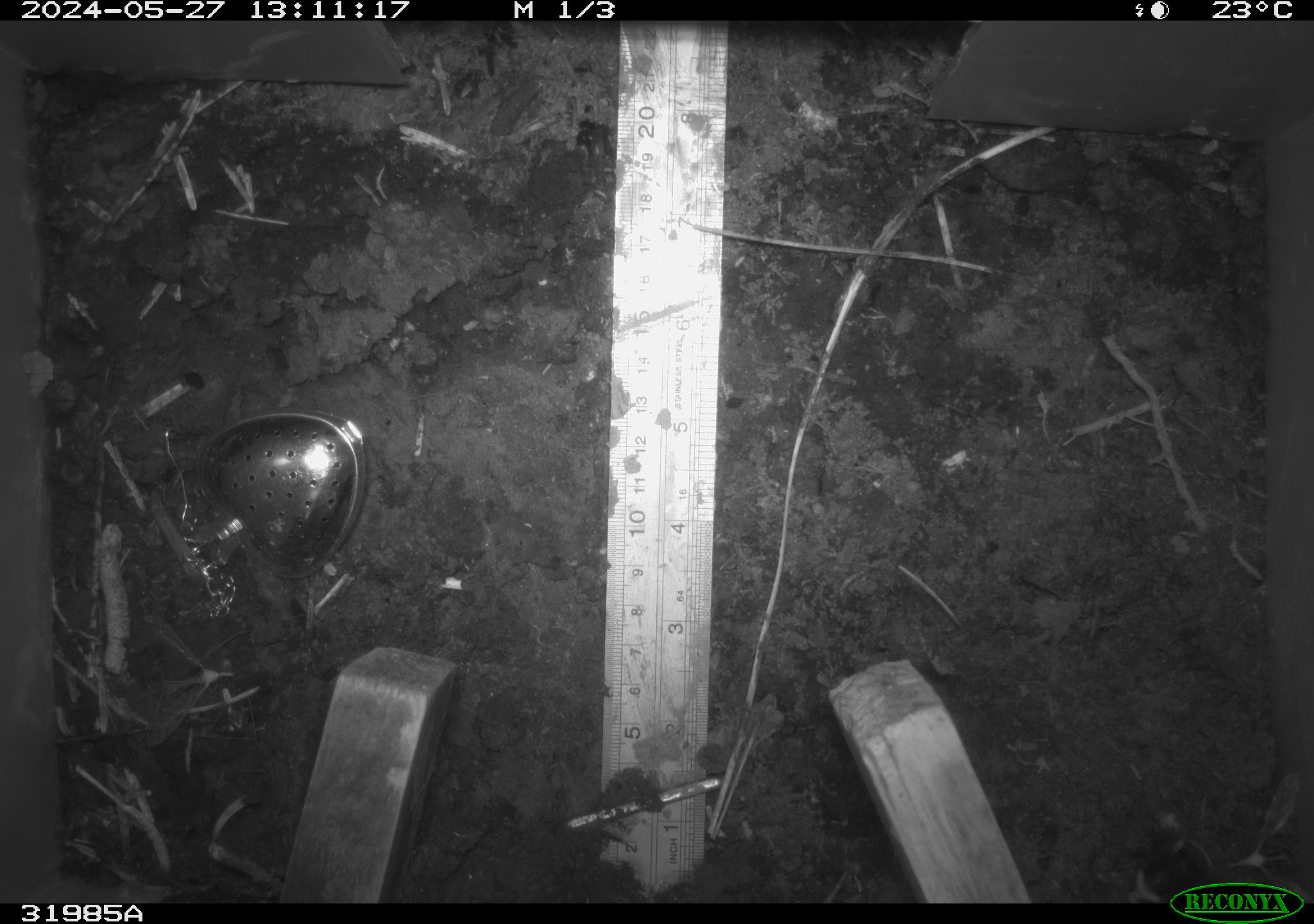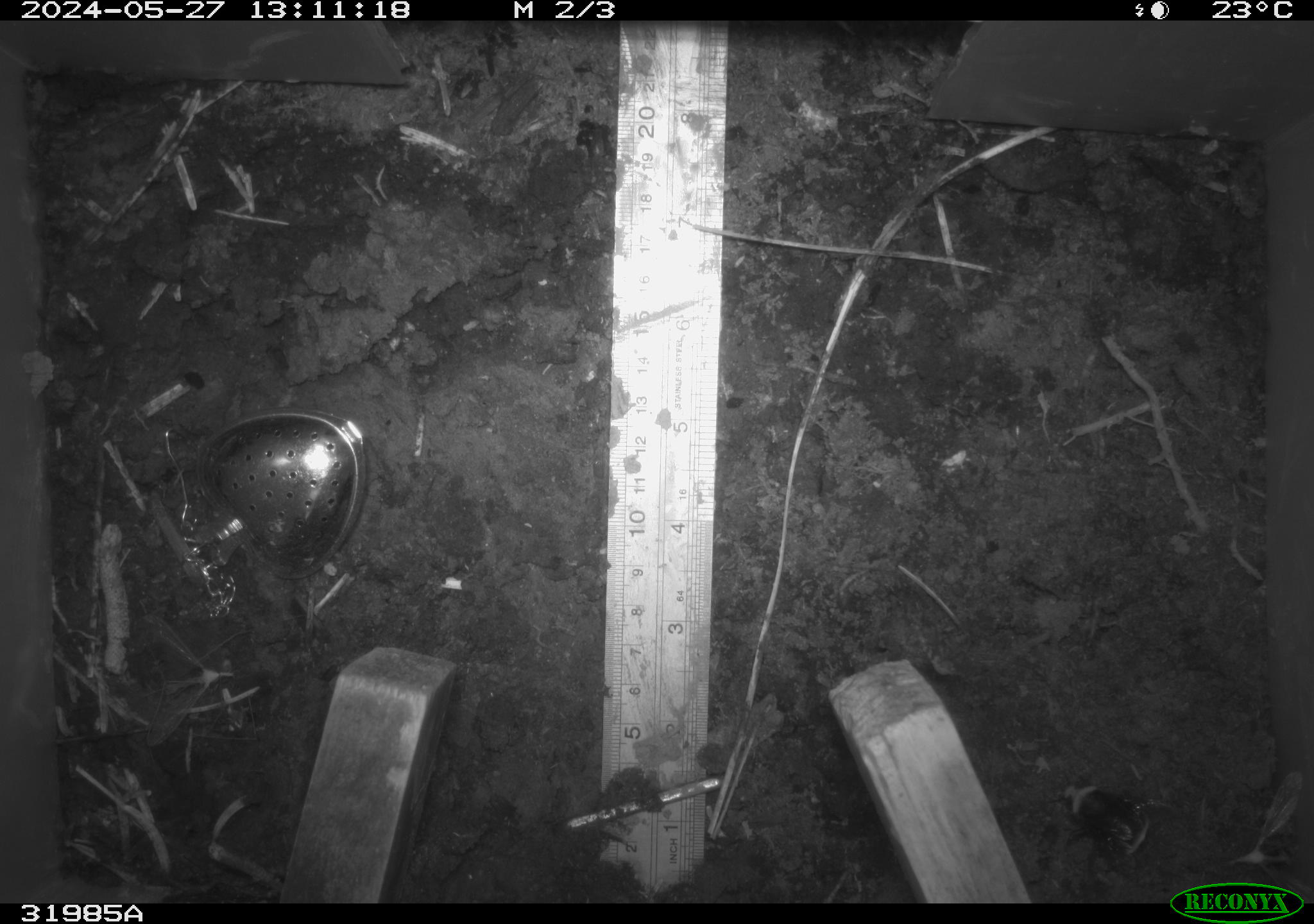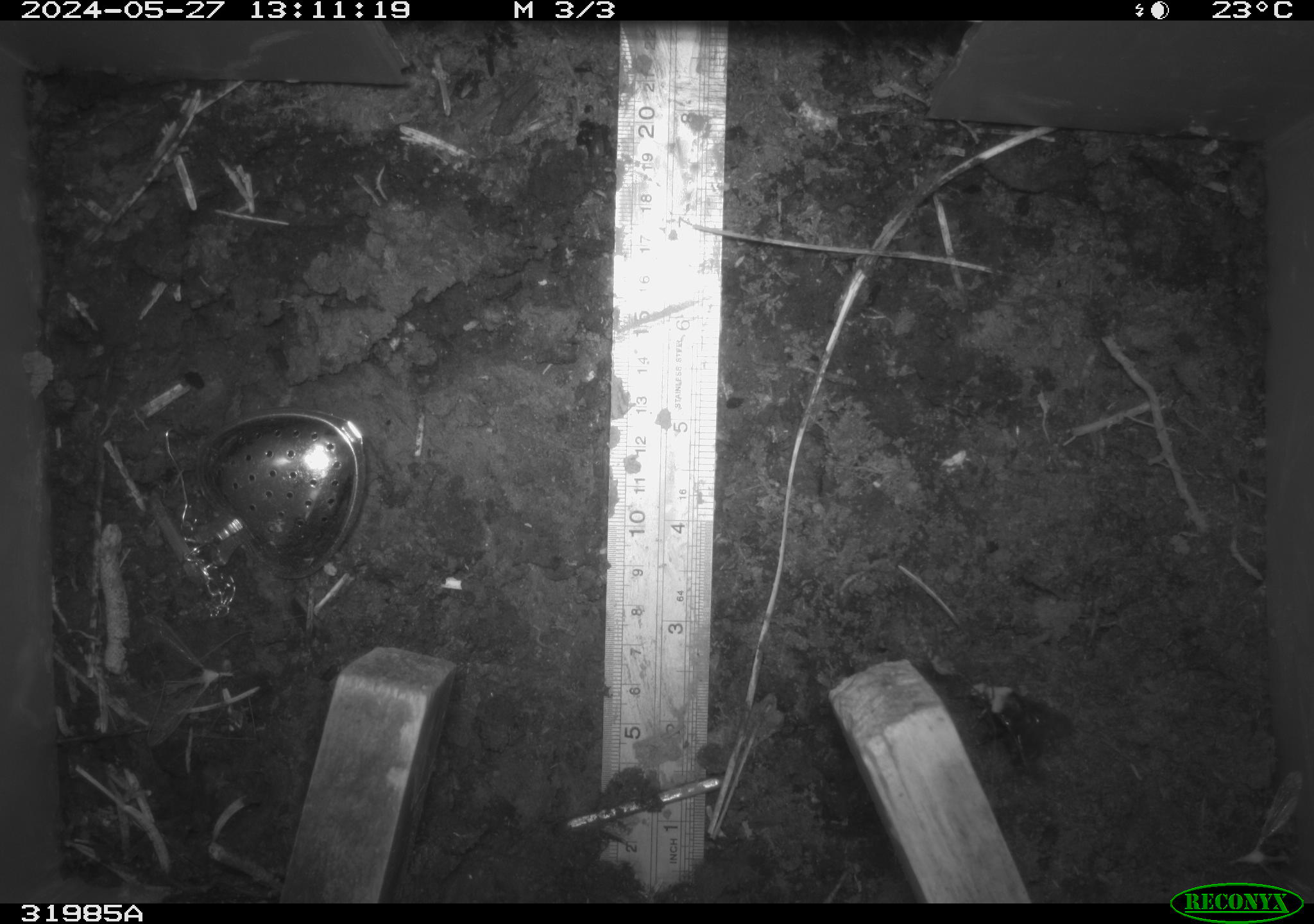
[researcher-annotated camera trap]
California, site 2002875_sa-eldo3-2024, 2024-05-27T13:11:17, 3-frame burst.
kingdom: Animalia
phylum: Arthropoda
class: Insecta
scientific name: Insecta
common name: insect